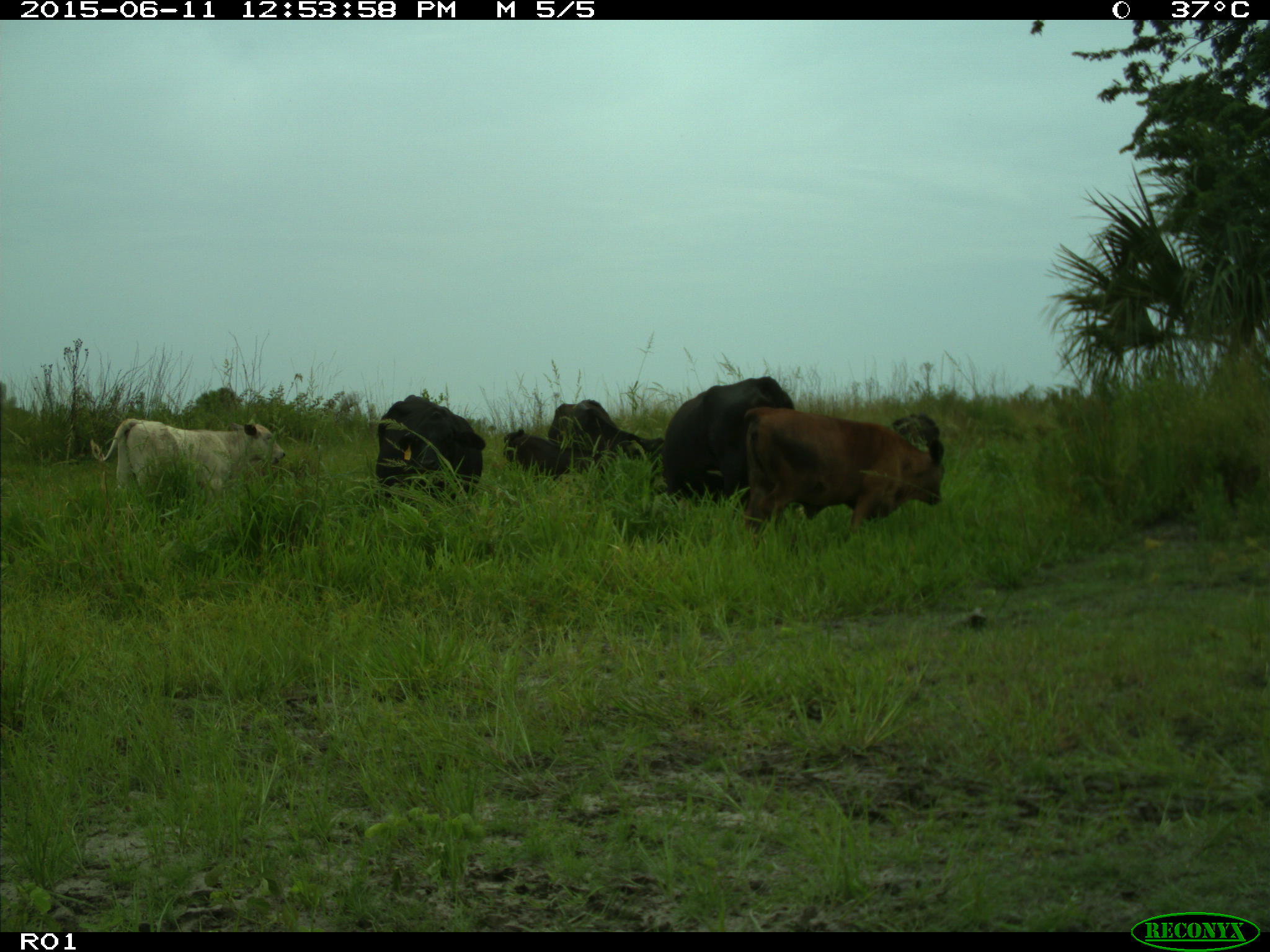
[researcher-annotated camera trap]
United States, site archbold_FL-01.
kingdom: Animalia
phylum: Chordata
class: Mammalia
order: Artiodactyla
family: Bovidae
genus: Bos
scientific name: Bos taurus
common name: domestic cow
Bos taurus (domestic cow).